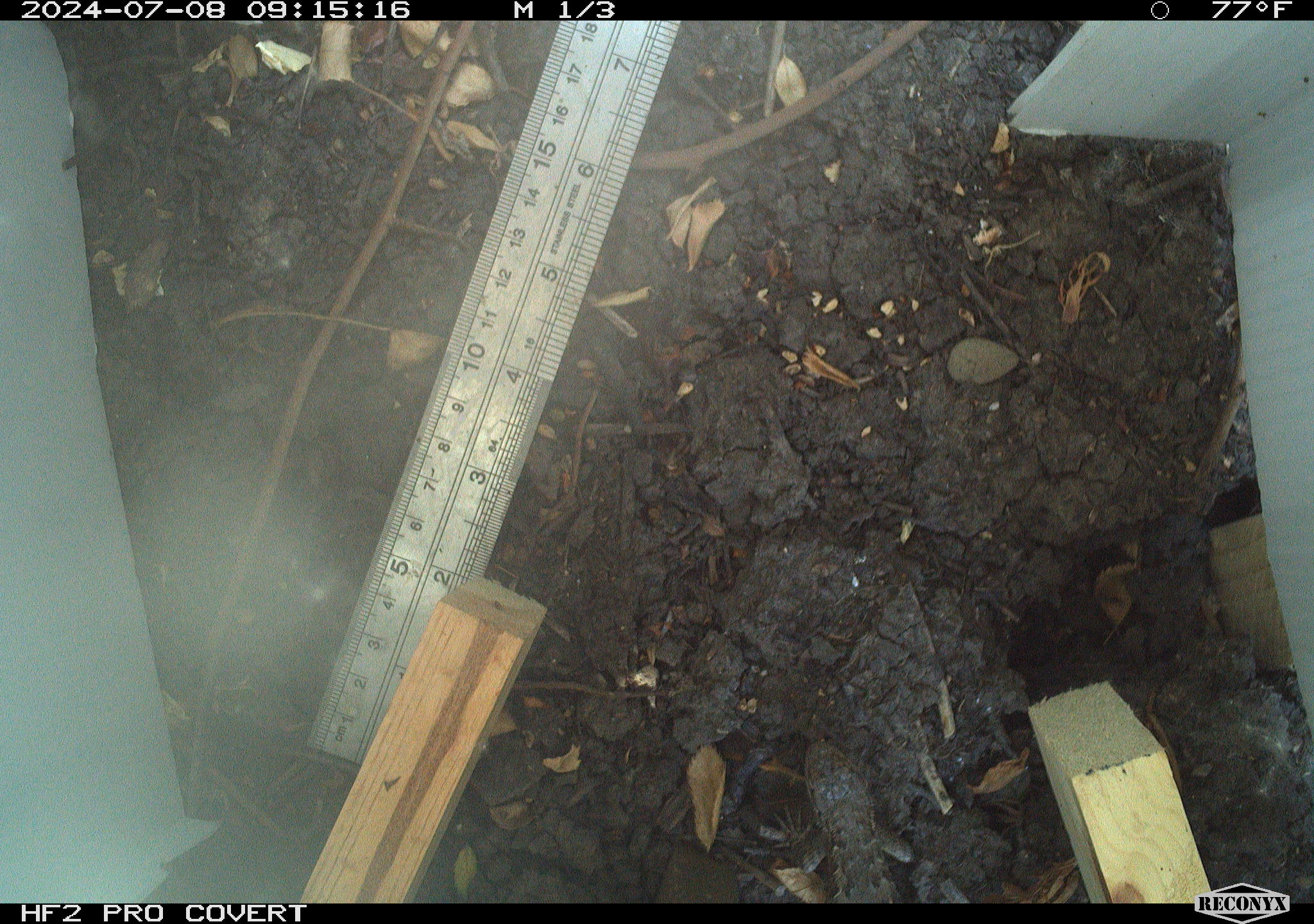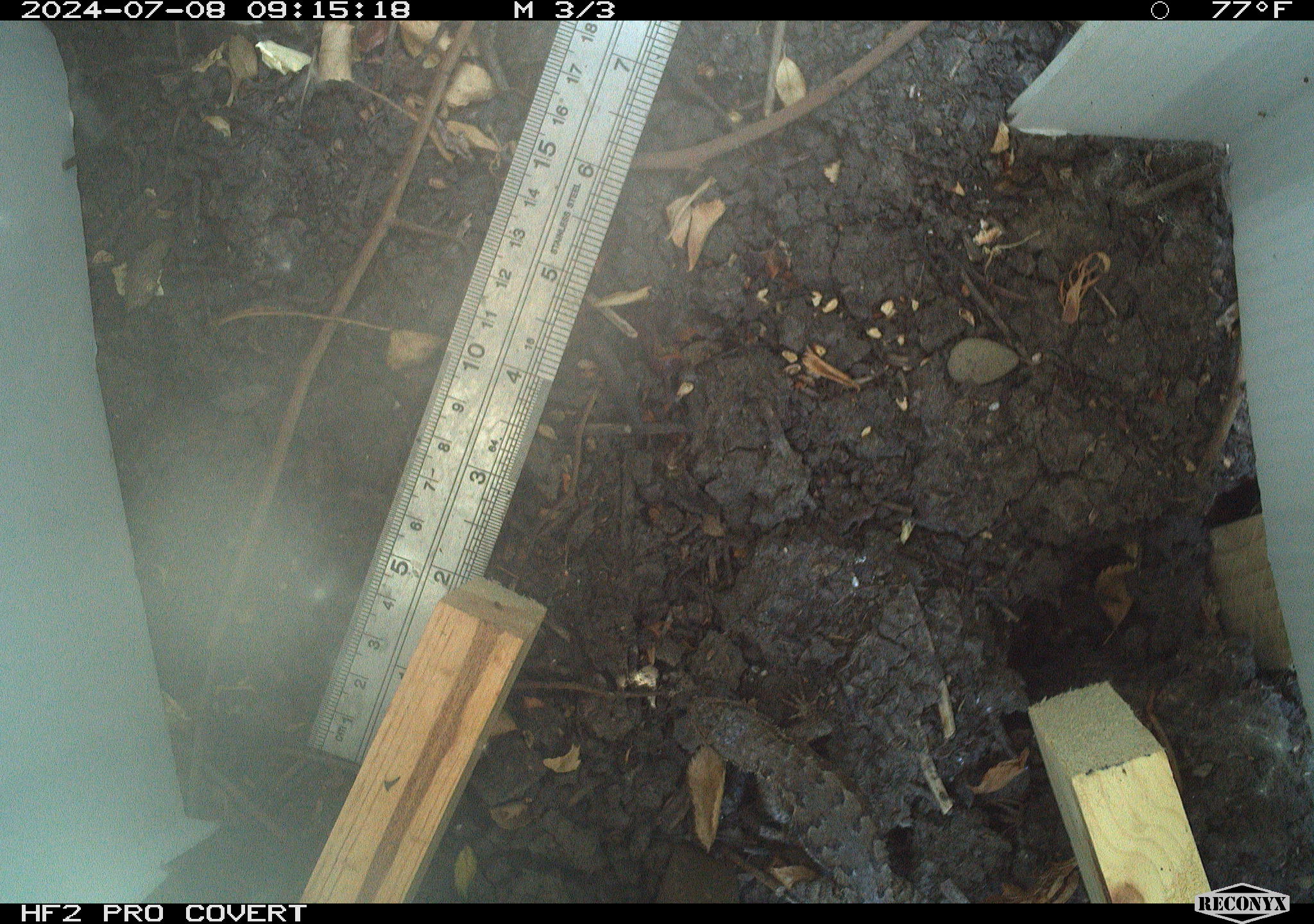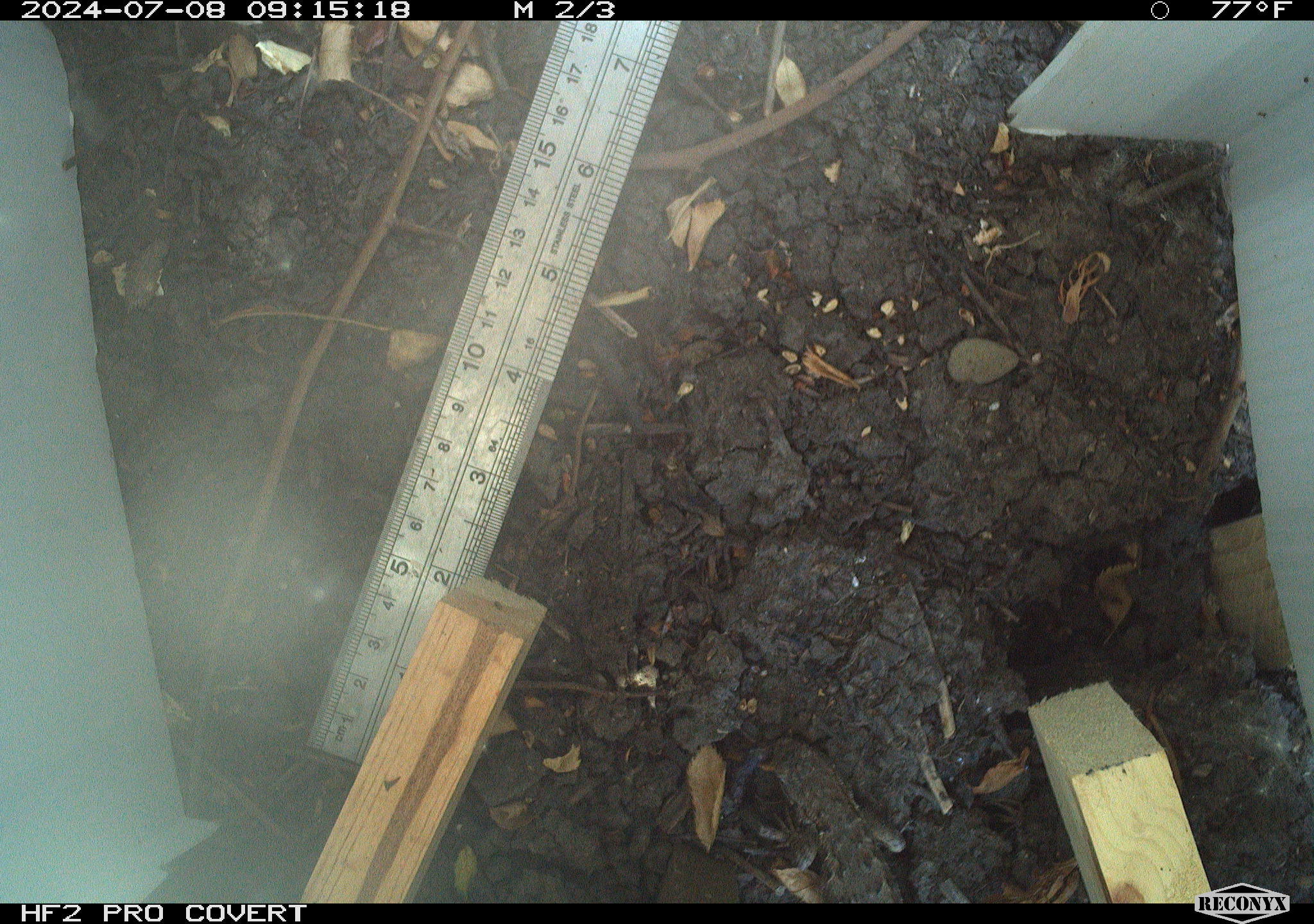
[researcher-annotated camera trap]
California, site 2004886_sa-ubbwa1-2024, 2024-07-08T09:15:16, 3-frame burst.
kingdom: Animalia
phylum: Chordata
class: Reptilia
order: Squamata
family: Phrynosomatidae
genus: Sceloporus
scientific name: Sceloporus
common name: spiny lizards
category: sceloporus species